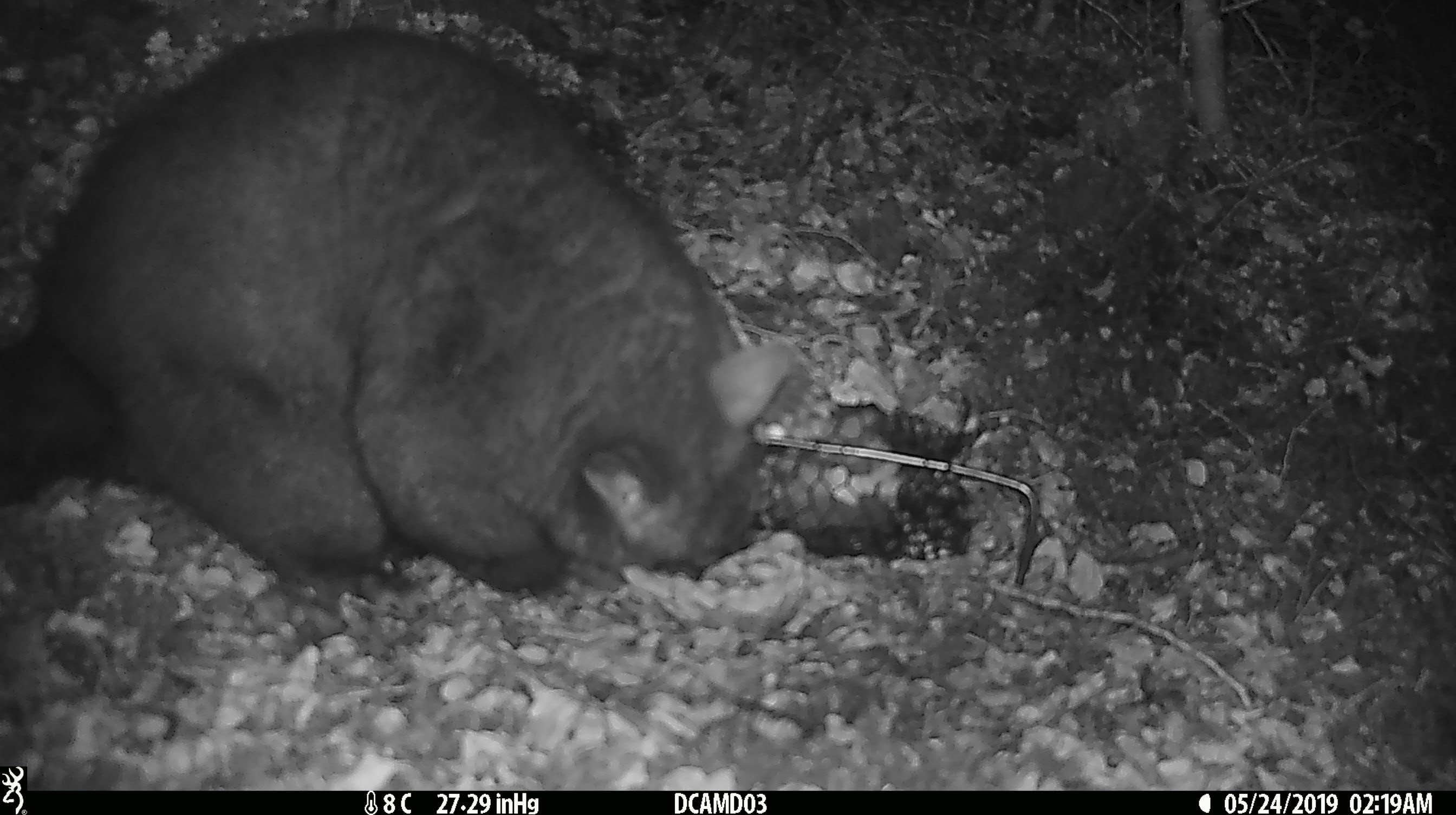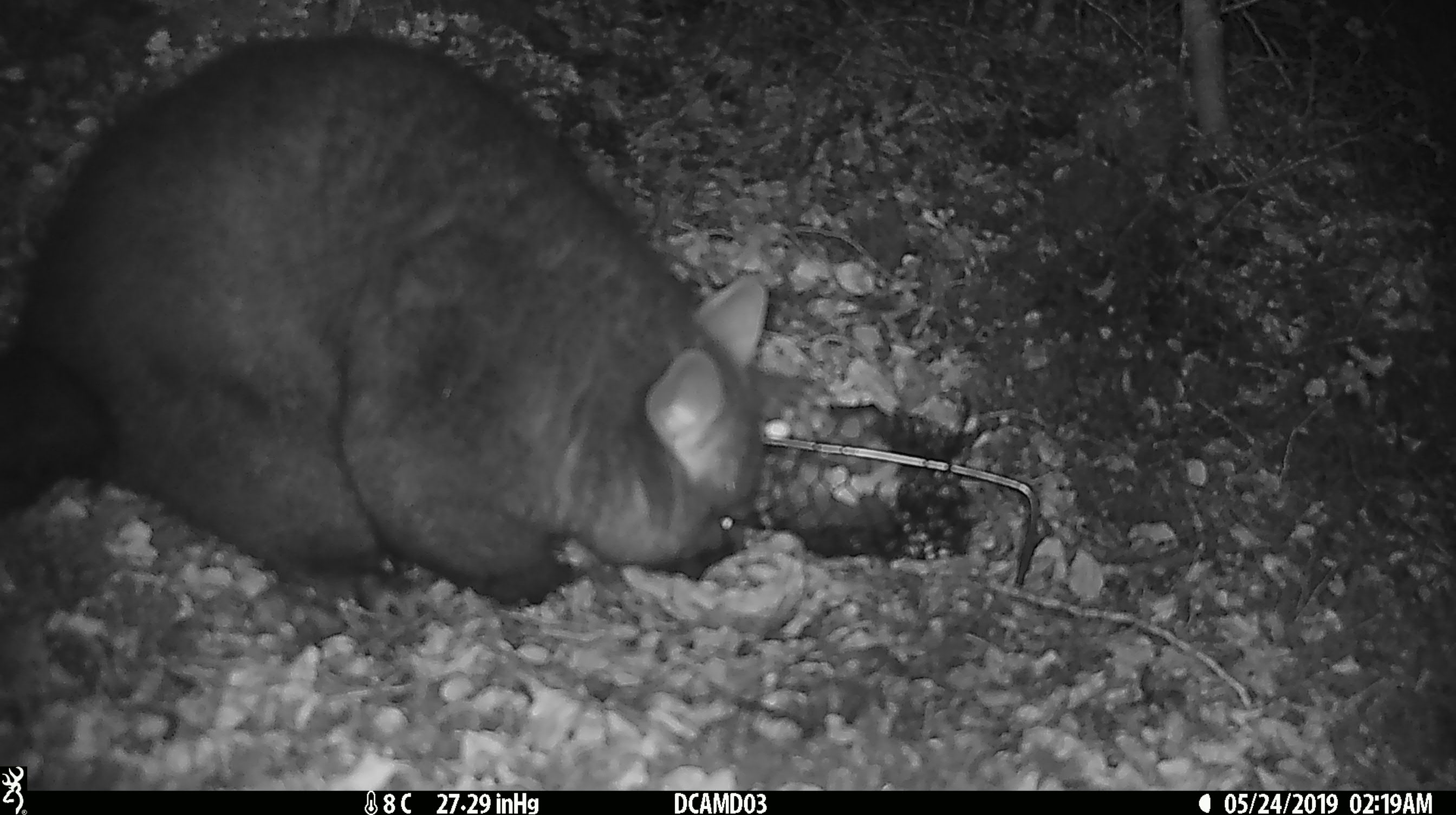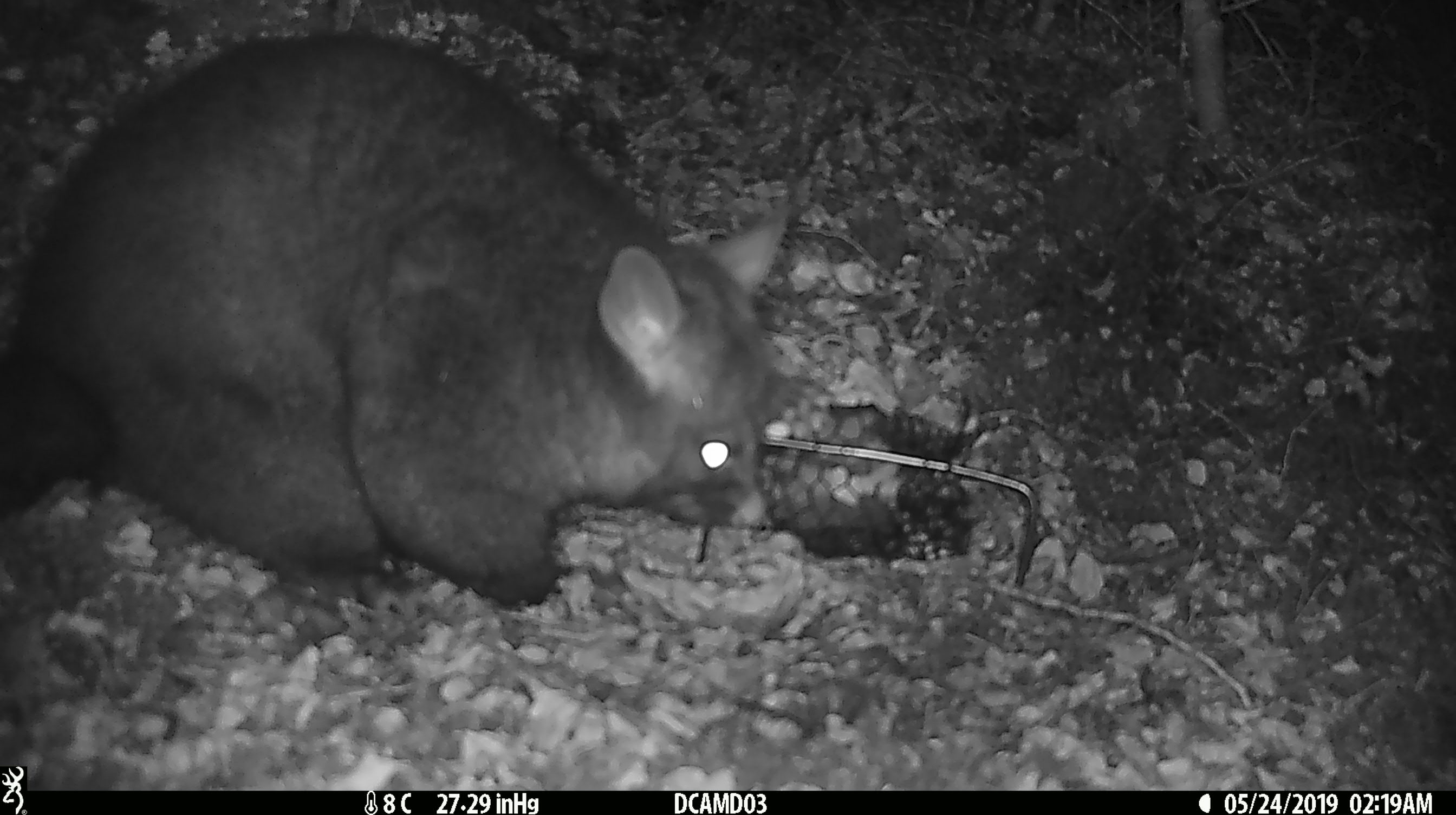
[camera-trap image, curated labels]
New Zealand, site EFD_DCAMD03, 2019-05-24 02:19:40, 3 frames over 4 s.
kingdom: Animalia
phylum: Chordata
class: Mammalia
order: Diprotodontia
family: Phalangeridae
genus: Trichosurus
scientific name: Trichosurus vulpecula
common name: common brushtail possum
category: possum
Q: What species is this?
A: Possum (common brushtail possum) (Trichosurus vulpecula).